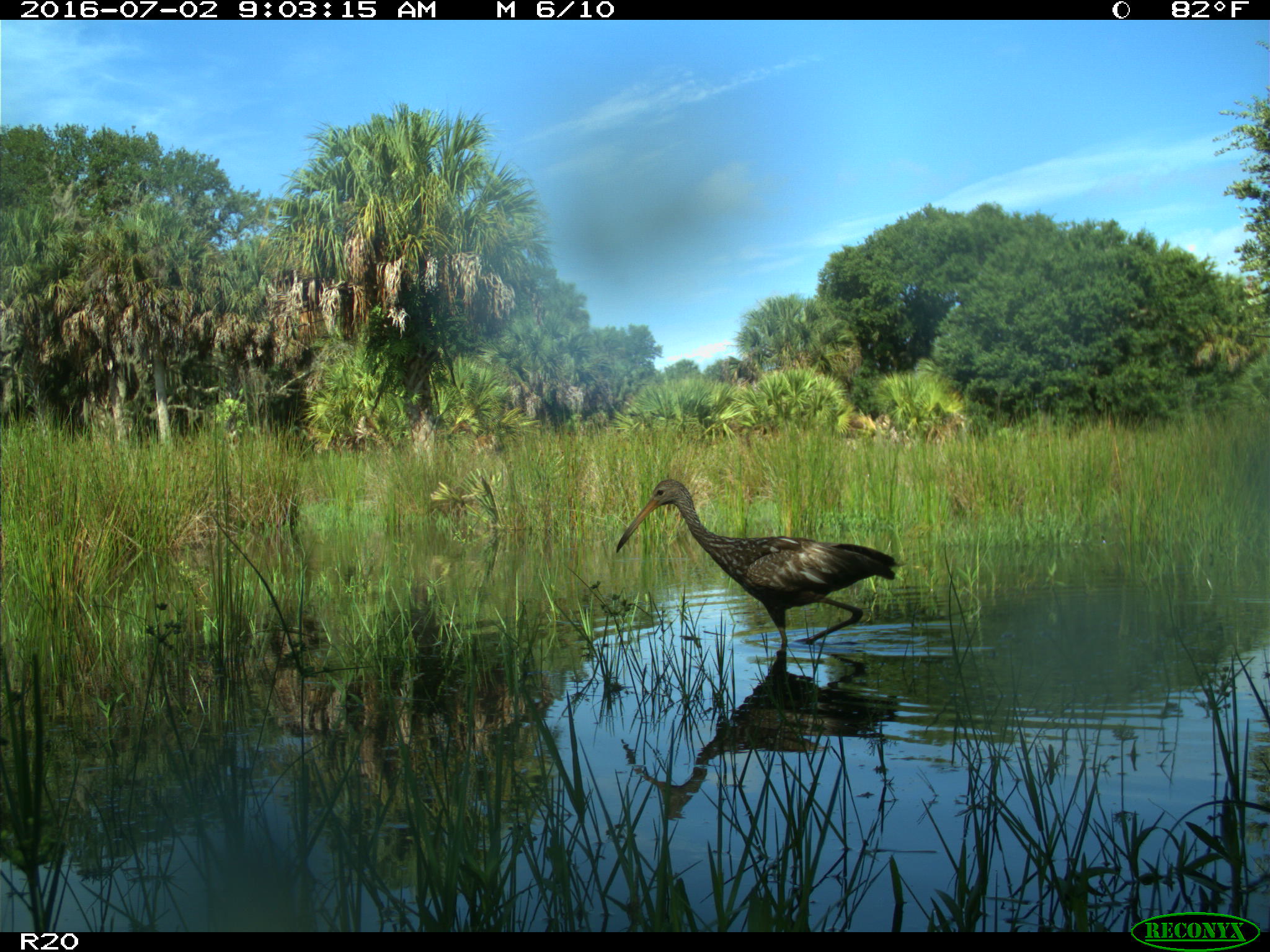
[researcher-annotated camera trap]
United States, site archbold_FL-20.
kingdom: Animalia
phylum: Chordata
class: Aves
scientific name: Aves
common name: birds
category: unidentified bird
Unidentified bird (birds) (Aves).